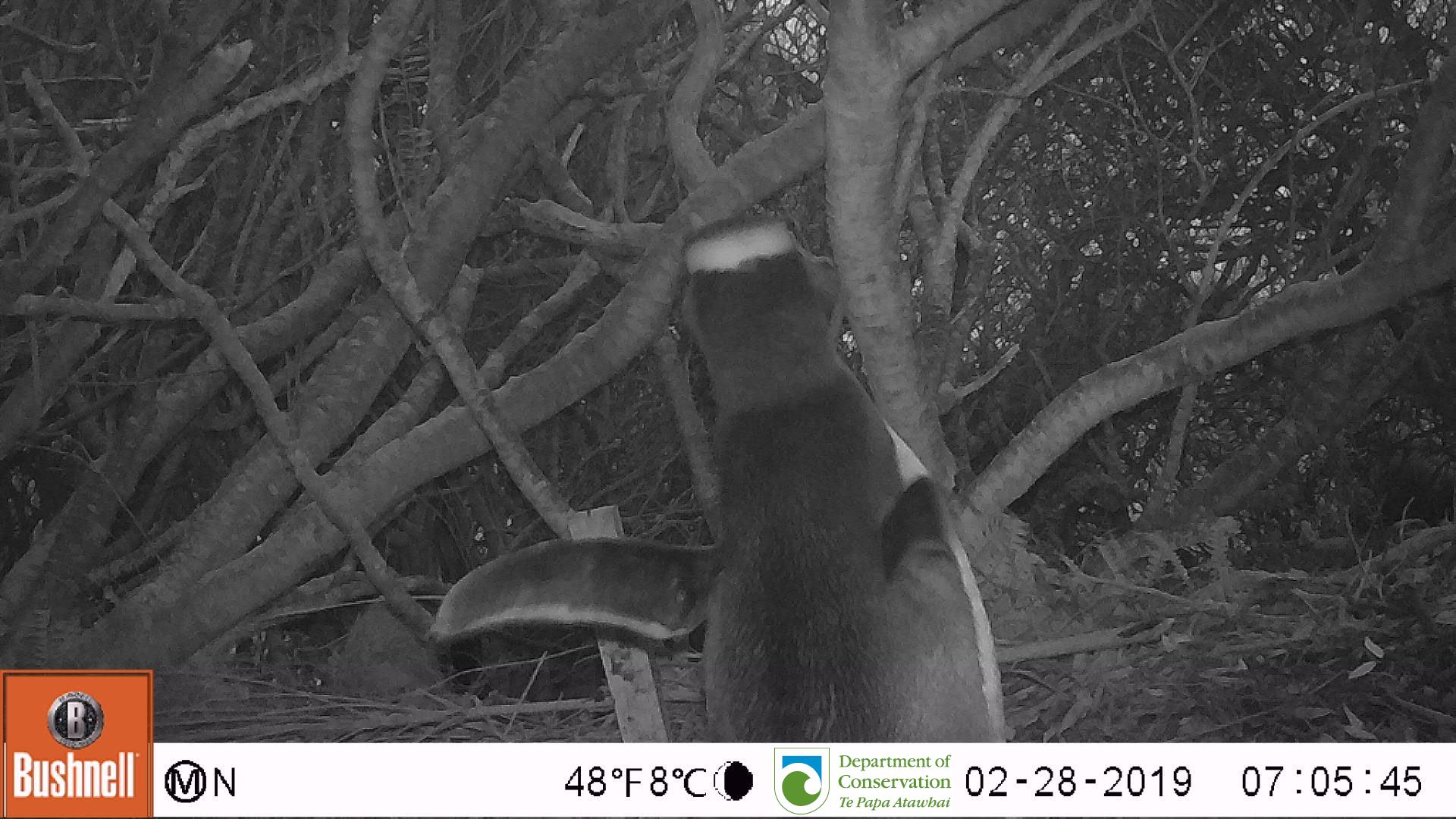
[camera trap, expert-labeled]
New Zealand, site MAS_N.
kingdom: Animalia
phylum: Chordata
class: Aves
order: Sphenisciformes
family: Spheniscidae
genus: Megadyptes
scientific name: Megadyptes antipodes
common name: yellow-eyed penguin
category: yellow eyed penguin